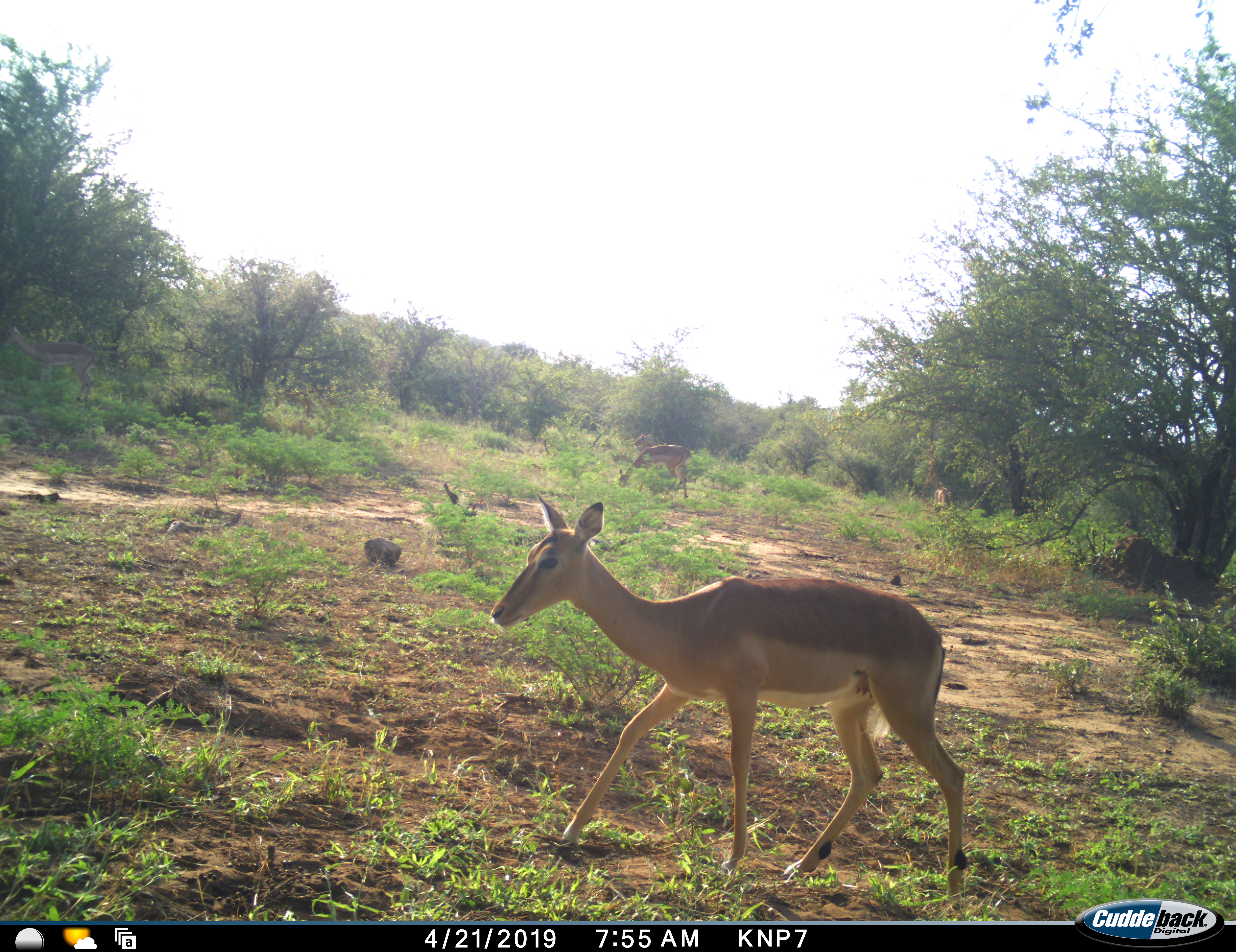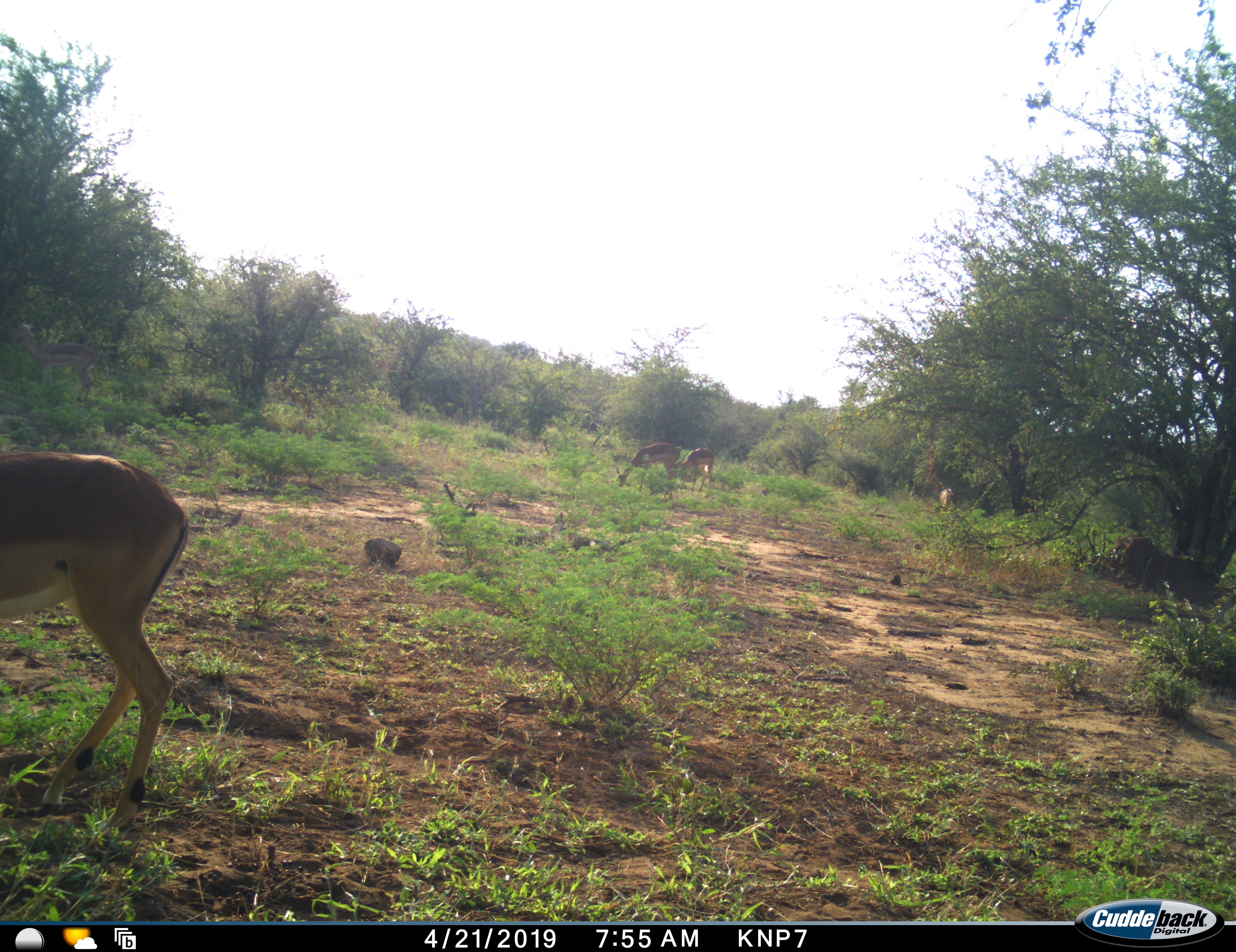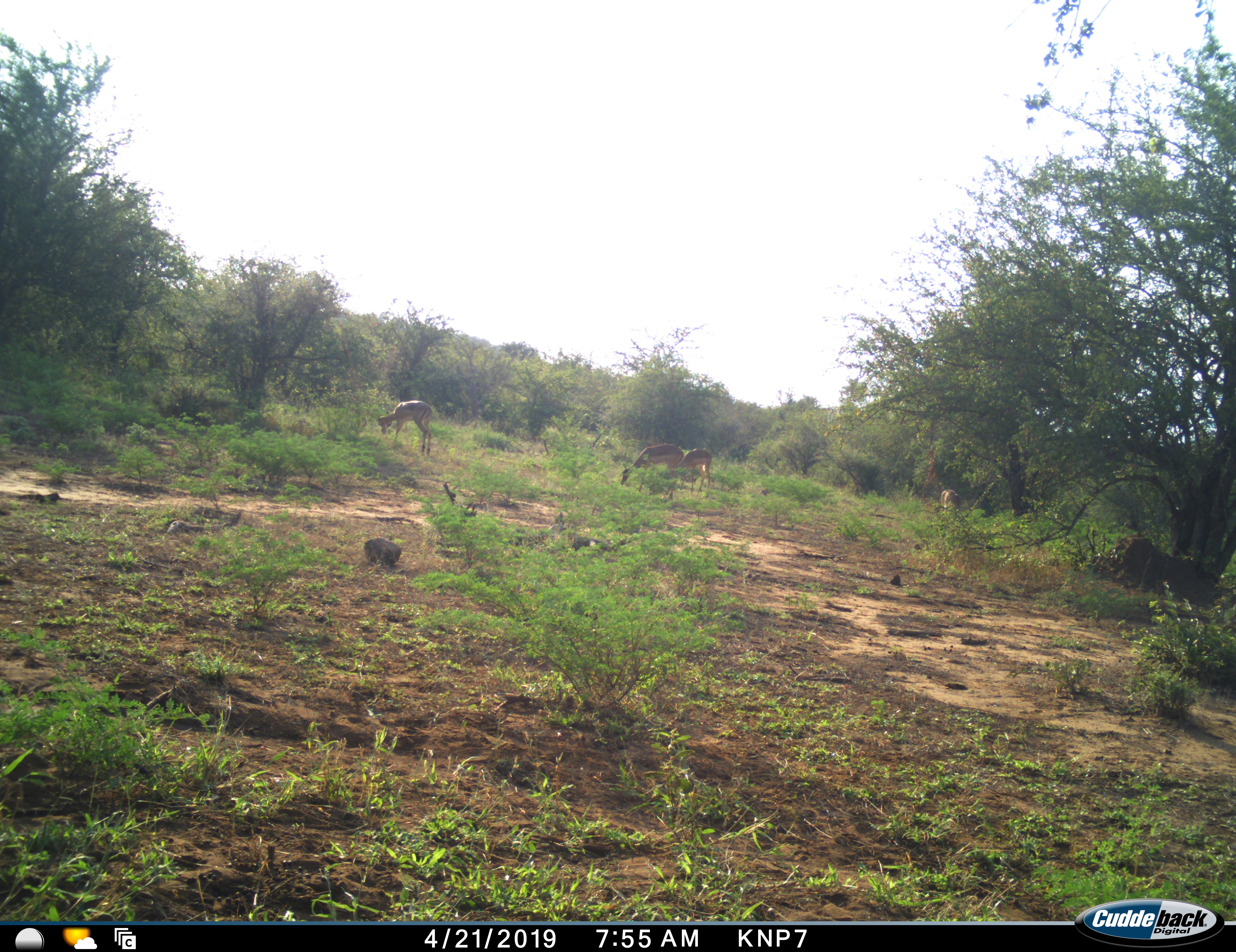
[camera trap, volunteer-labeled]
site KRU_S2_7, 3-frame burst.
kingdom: Animalia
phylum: Chordata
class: Mammalia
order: Artiodactyla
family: Bovidae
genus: Aepyceros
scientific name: Aepyceros melampus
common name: impala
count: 5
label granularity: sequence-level